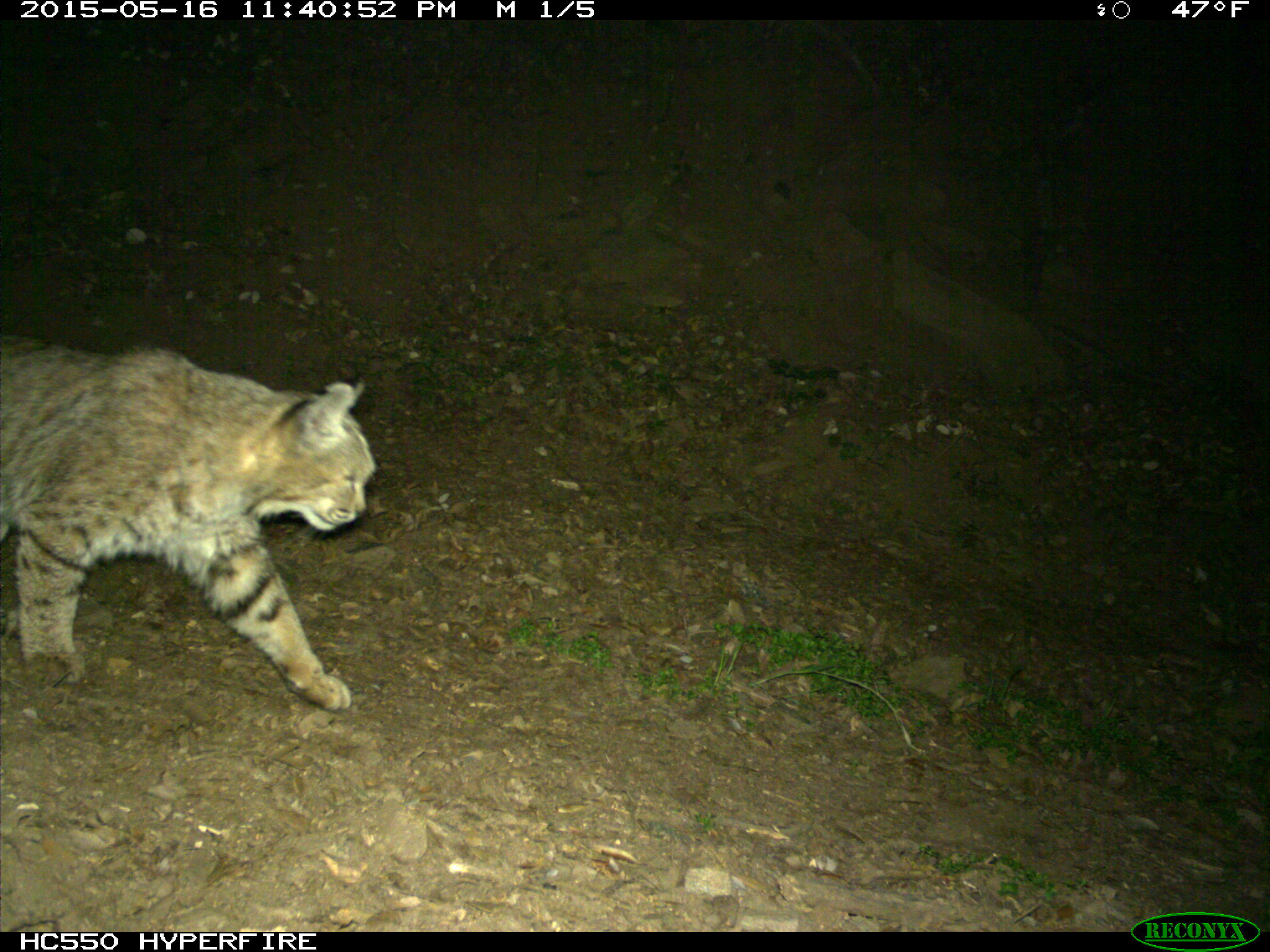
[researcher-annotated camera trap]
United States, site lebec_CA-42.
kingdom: Animalia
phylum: Chordata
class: Mammalia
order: Carnivora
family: Felidae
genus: Lynx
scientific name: Lynx rufus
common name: bobcat